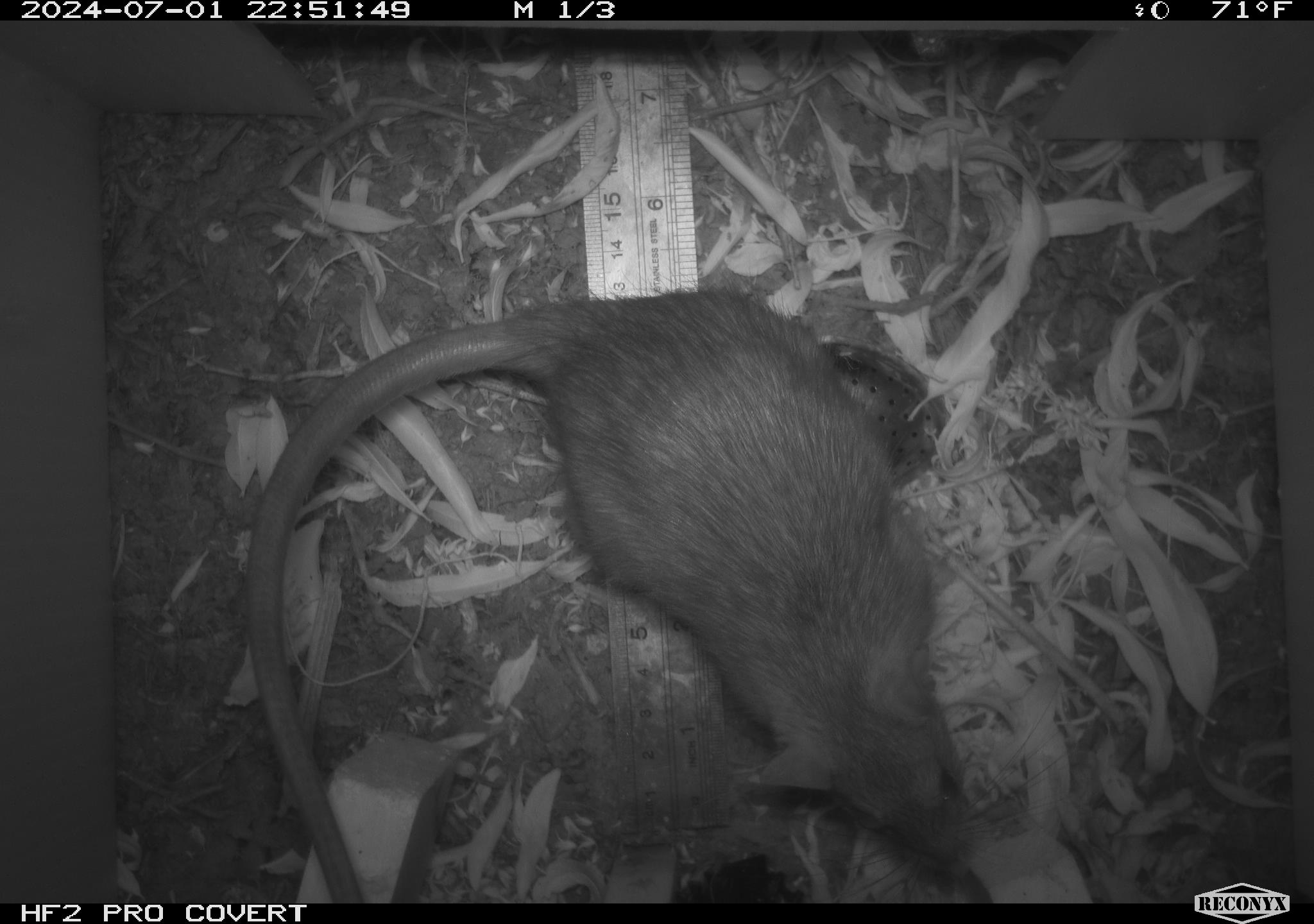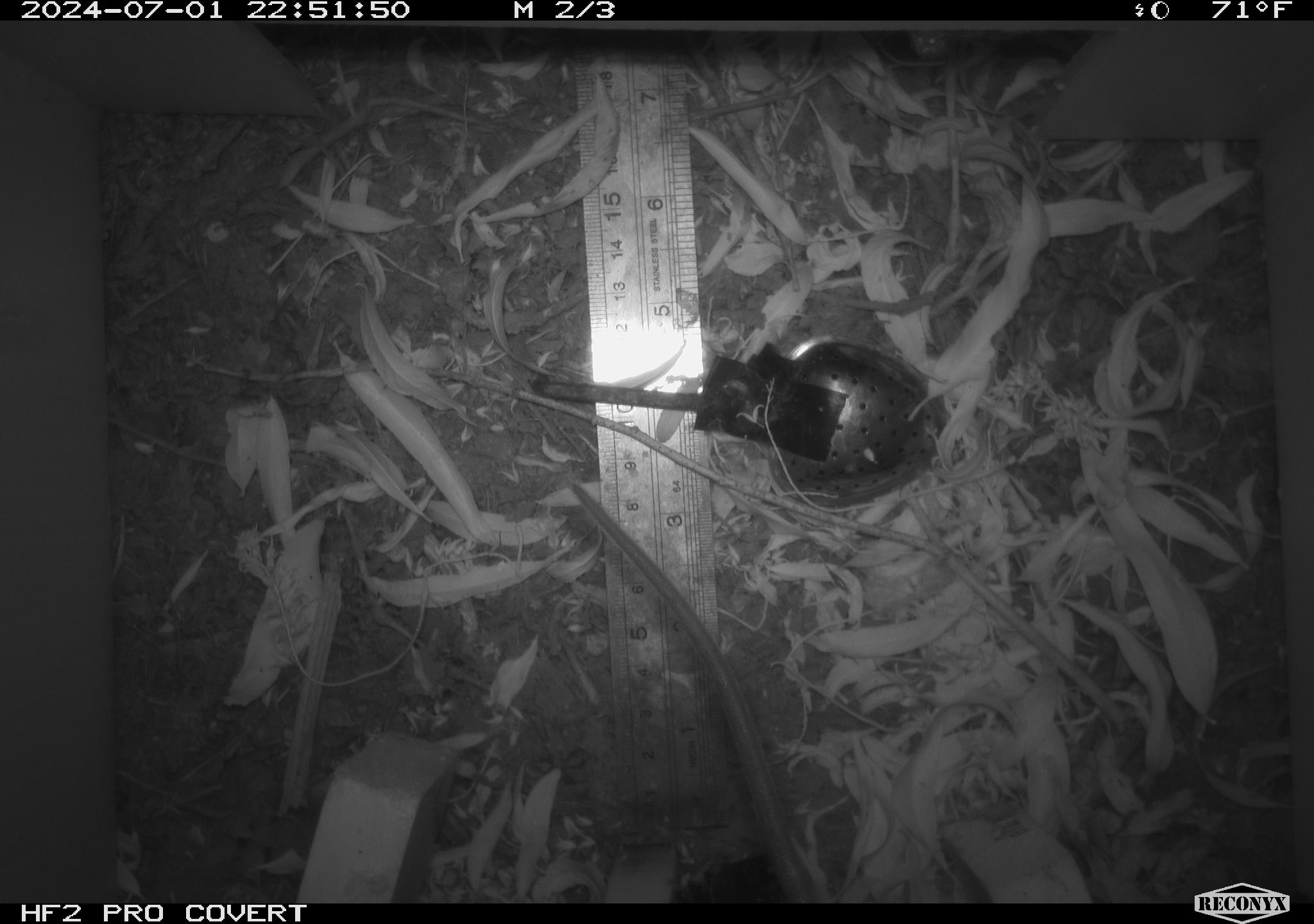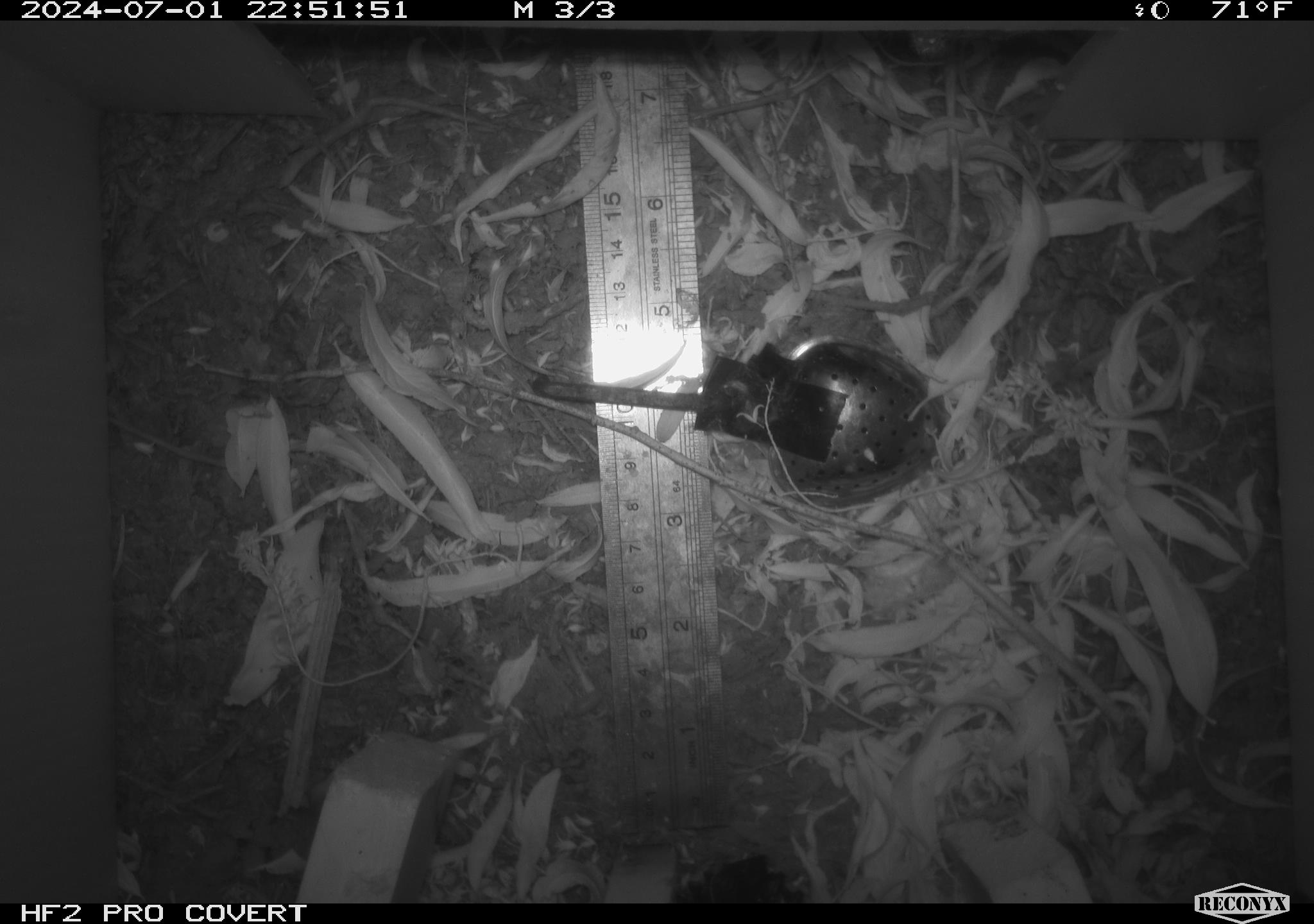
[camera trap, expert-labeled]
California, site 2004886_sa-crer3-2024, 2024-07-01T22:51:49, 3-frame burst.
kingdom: Animalia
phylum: Chordata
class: Mammalia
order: Rodentia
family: Muridae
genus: Rattus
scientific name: Rattus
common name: rat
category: rattus species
Rattus species (rat) (Rattus).